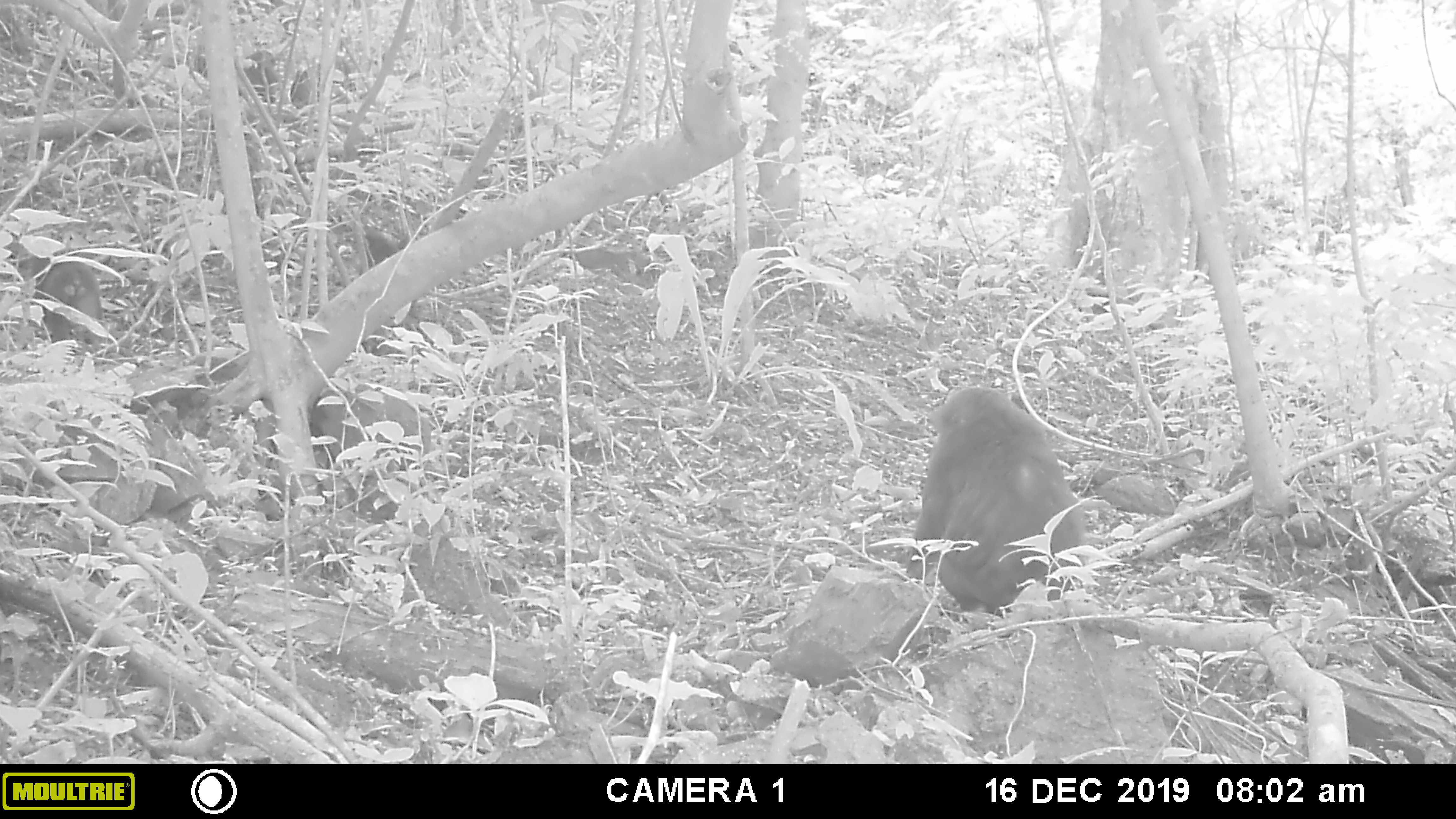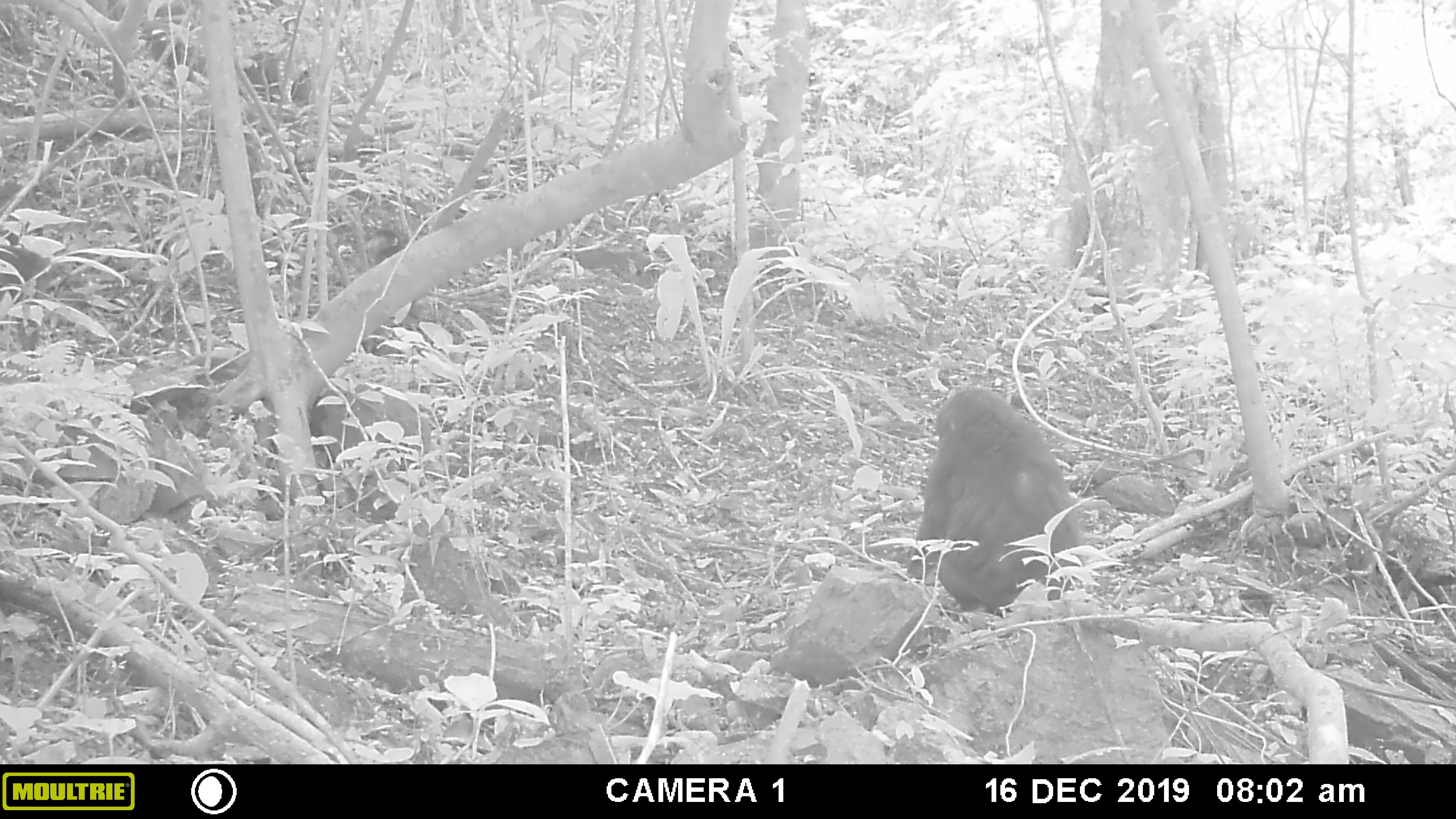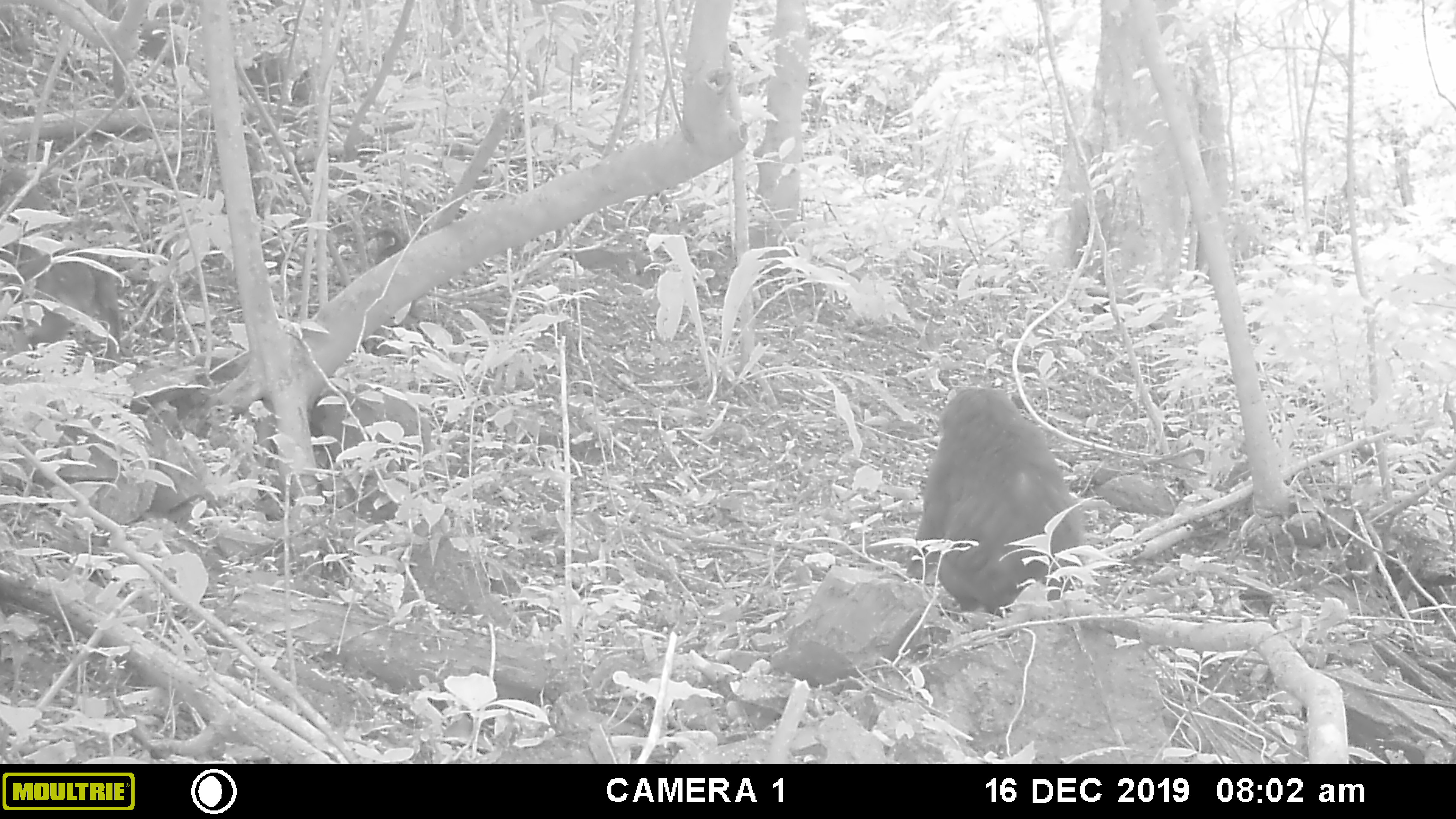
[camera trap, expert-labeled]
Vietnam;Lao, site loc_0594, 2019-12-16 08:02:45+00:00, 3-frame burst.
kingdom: Animalia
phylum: Chordata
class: Mammalia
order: Primates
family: Cercopithecidae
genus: Macaca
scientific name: Macaca arctoides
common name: stump-tailed macaque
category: stump tailed macaque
Stump tailed macaque (stump-tailed macaque) (Macaca arctoides). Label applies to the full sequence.